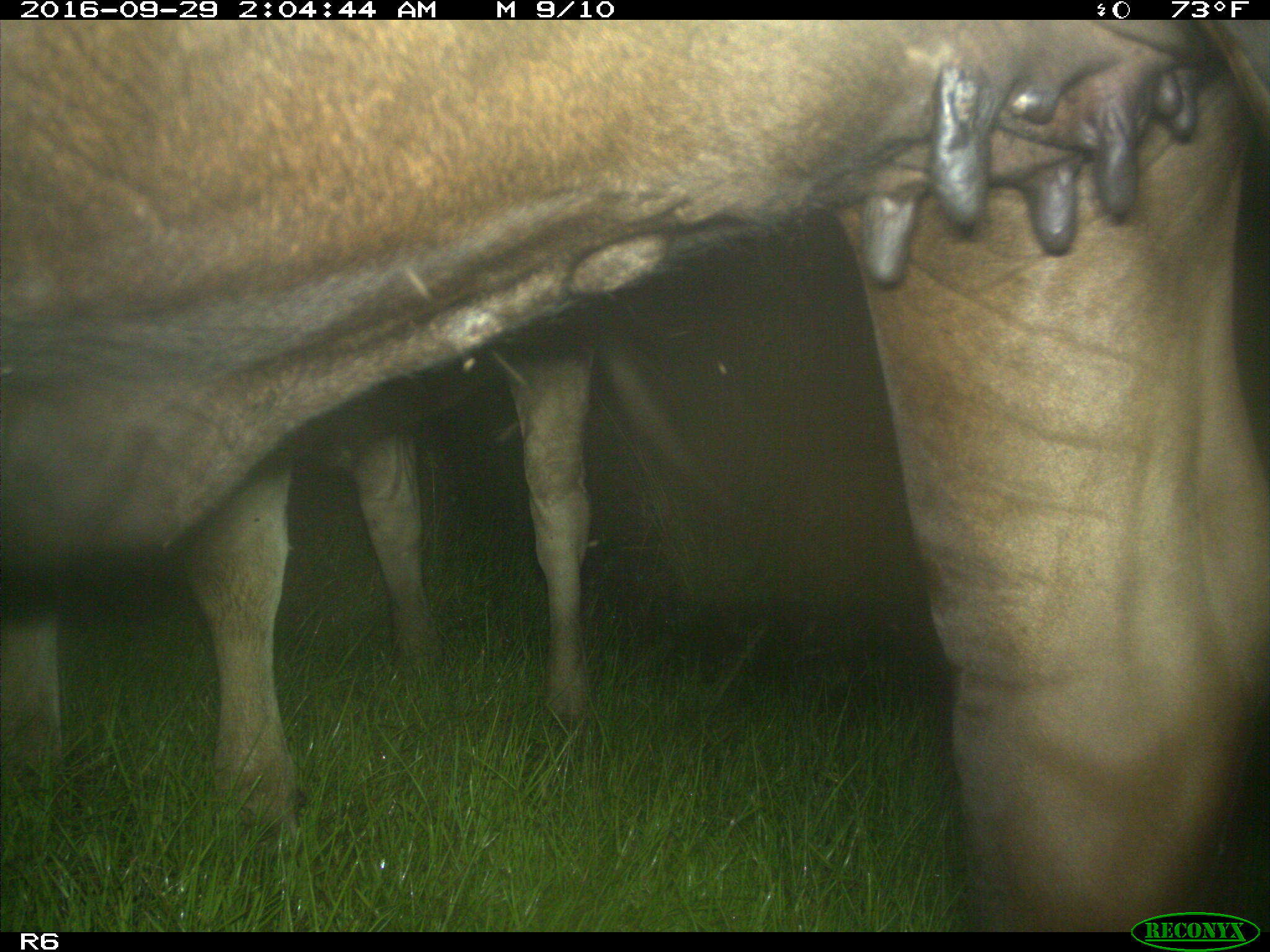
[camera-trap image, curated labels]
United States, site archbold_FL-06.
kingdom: Animalia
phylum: Chordata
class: Mammalia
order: Artiodactyla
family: Bovidae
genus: Bos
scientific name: Bos taurus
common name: domestic cow